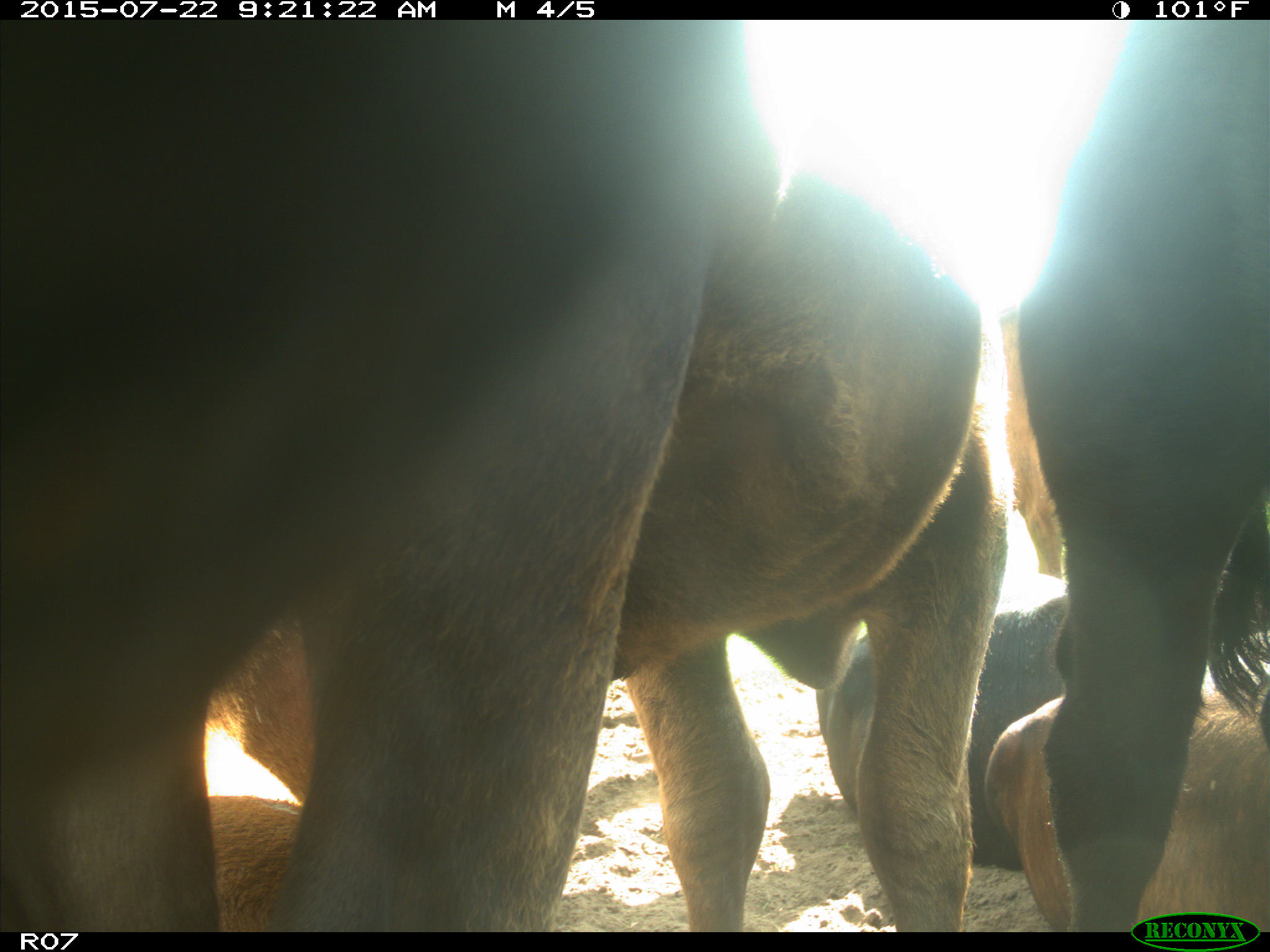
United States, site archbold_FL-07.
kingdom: Animalia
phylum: Chordata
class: Mammalia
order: Artiodactyla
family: Bovidae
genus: Bos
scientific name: Bos taurus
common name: domestic cow